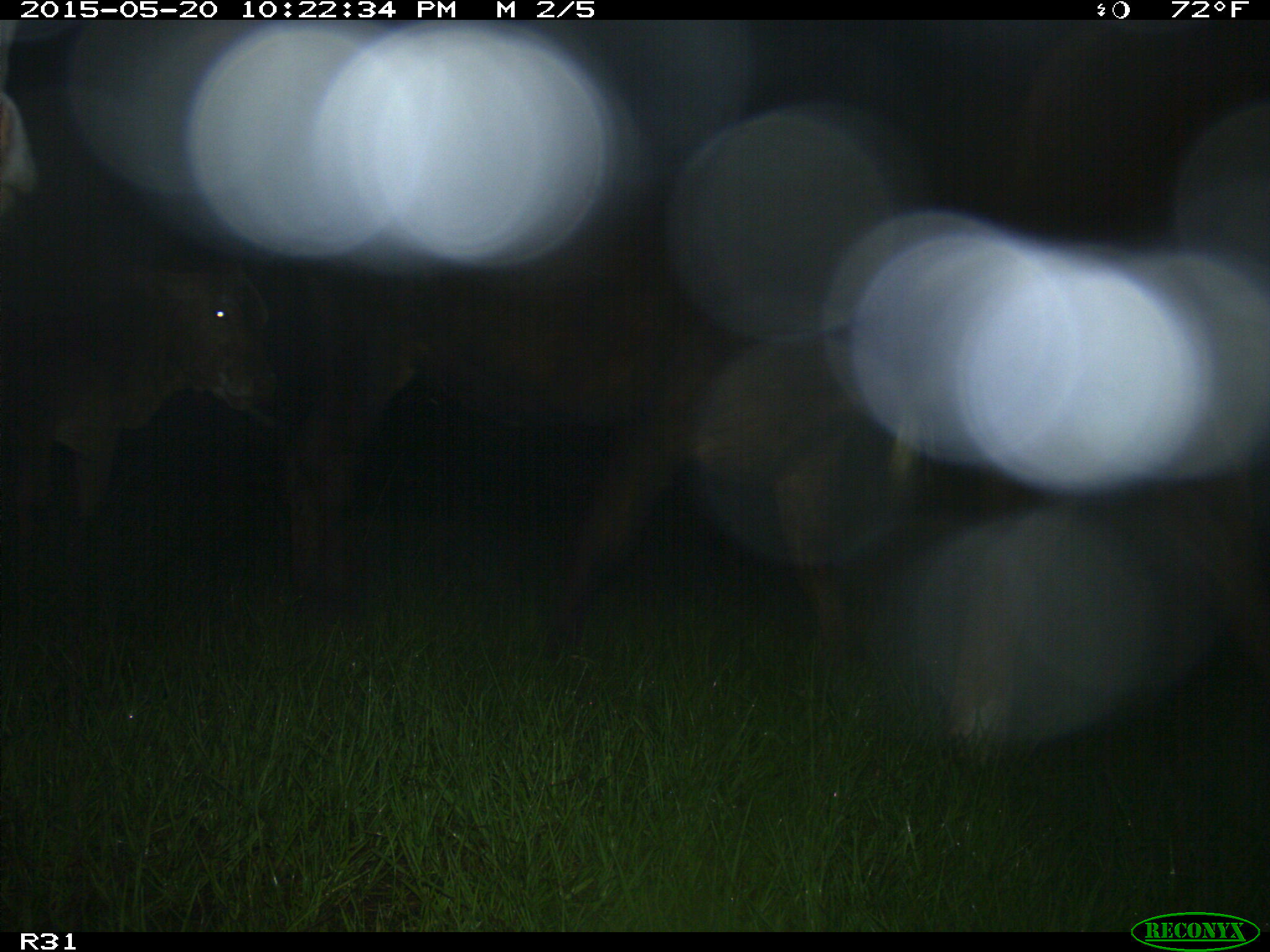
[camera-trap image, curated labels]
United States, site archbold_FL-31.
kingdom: Animalia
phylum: Chordata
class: Mammalia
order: Artiodactyla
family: Bovidae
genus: Bos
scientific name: Bos taurus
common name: domestic cow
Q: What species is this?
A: Bos taurus (domestic cow).